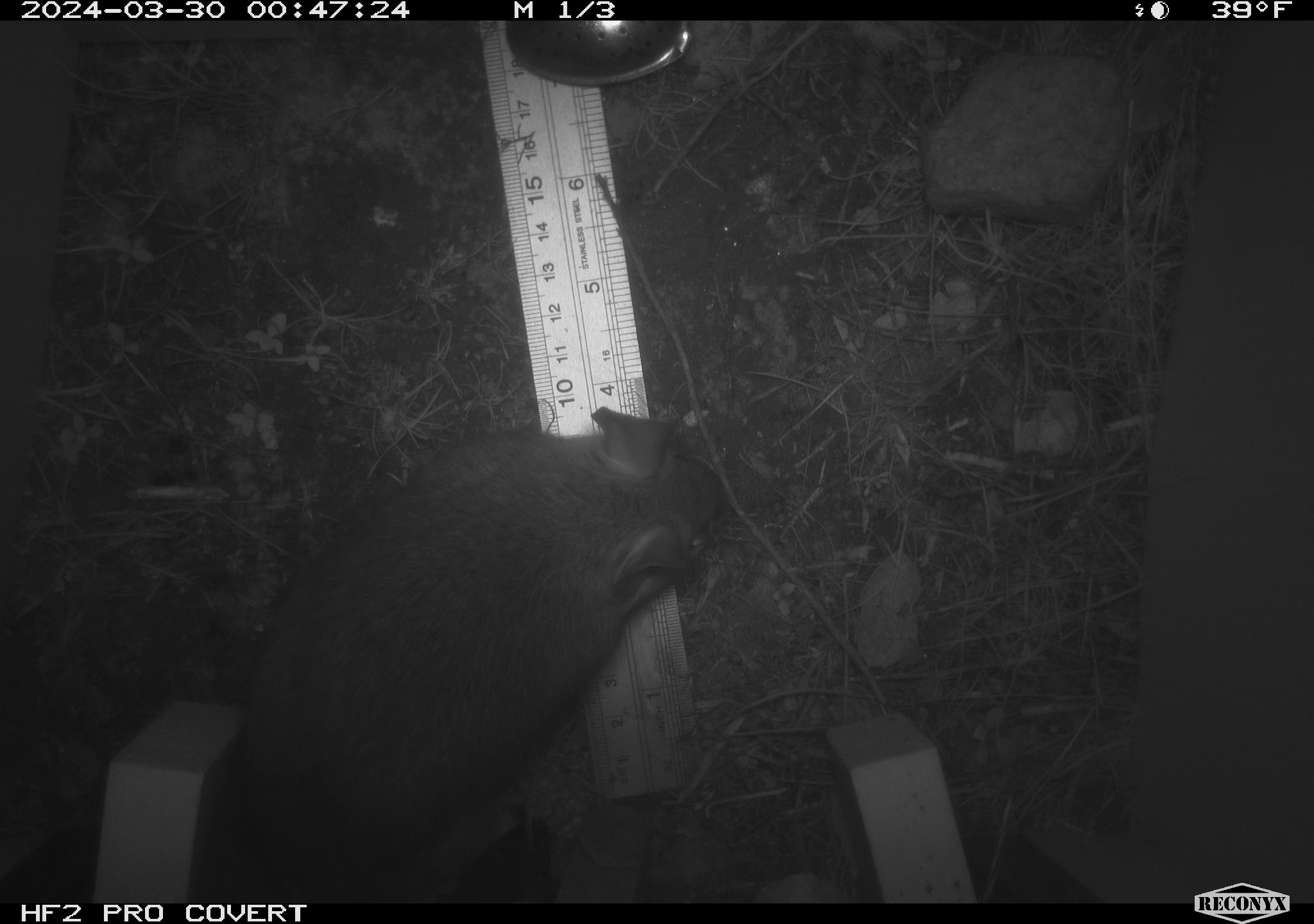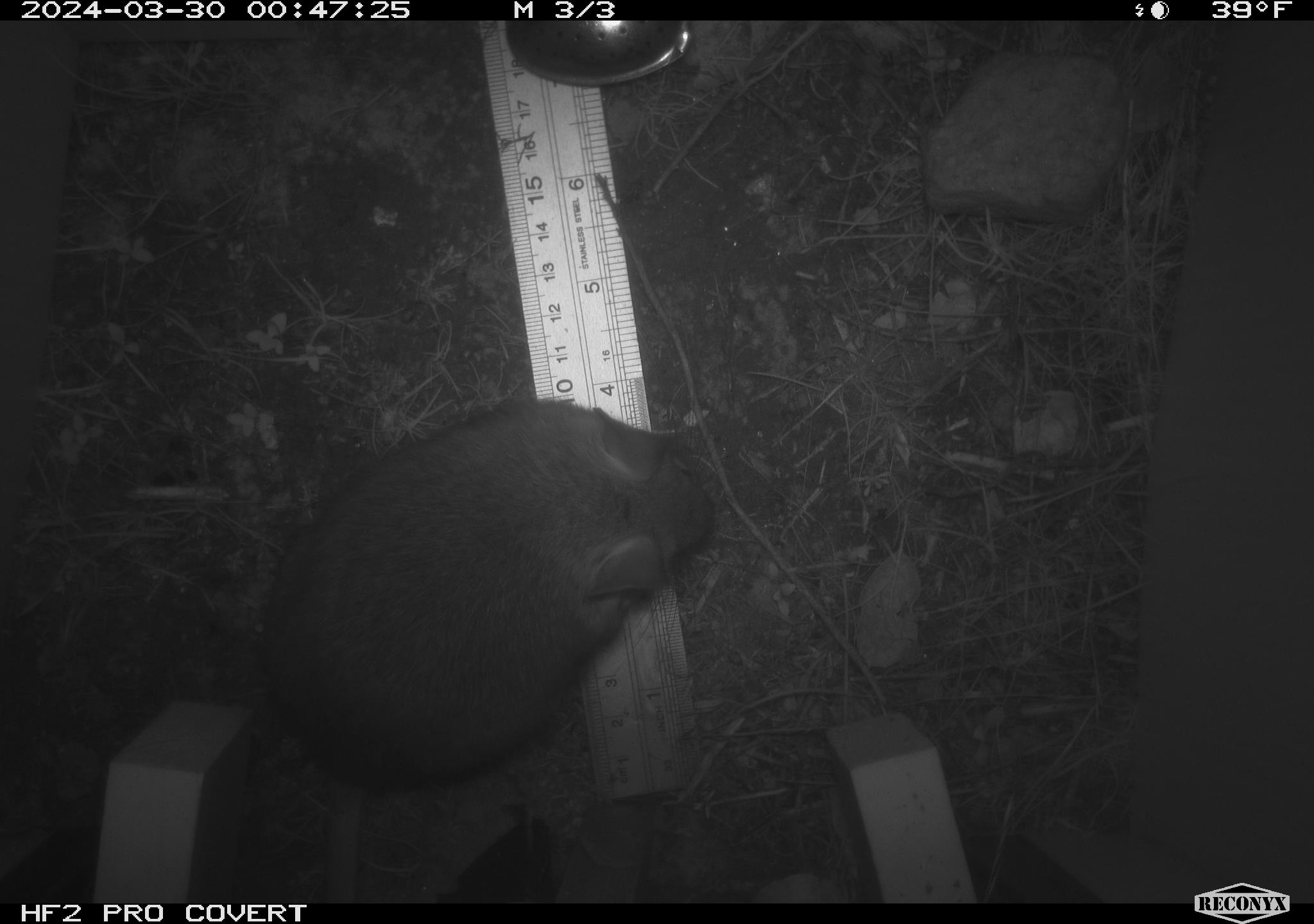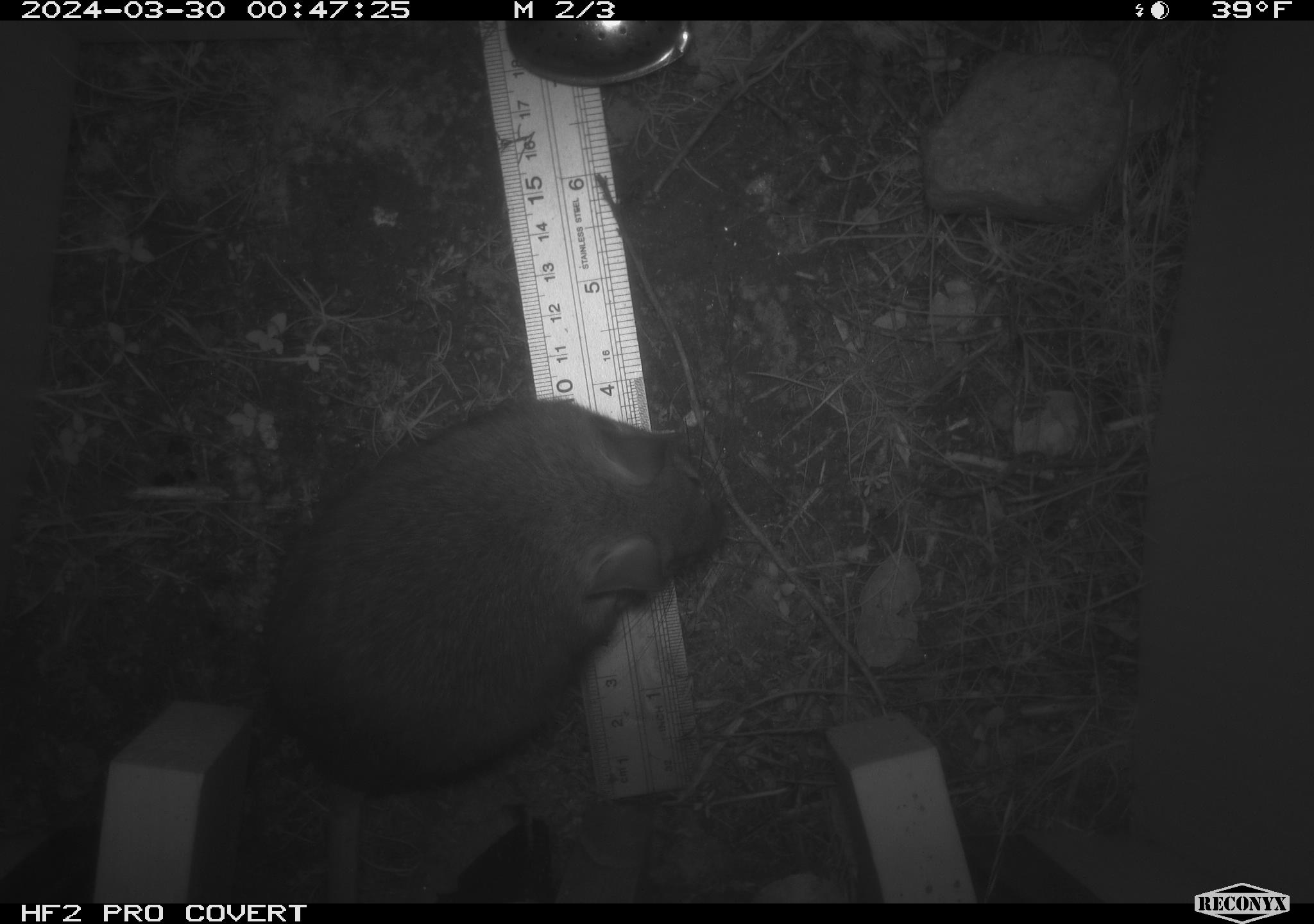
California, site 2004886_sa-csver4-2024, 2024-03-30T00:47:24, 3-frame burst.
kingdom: Animalia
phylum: Chordata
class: Mammalia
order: Rodentia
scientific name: Rodentia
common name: woodrat or rat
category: woodrat or rat species